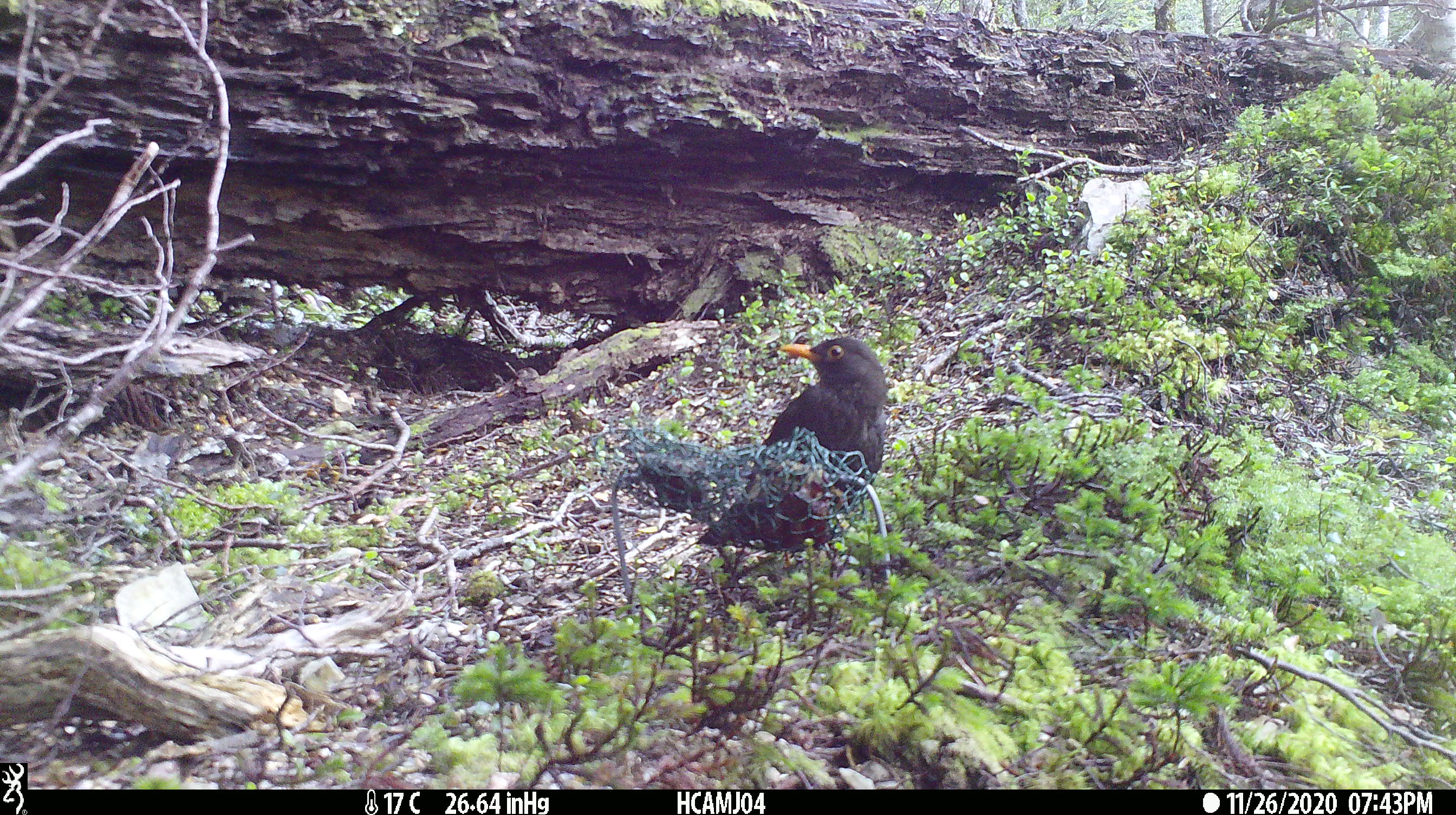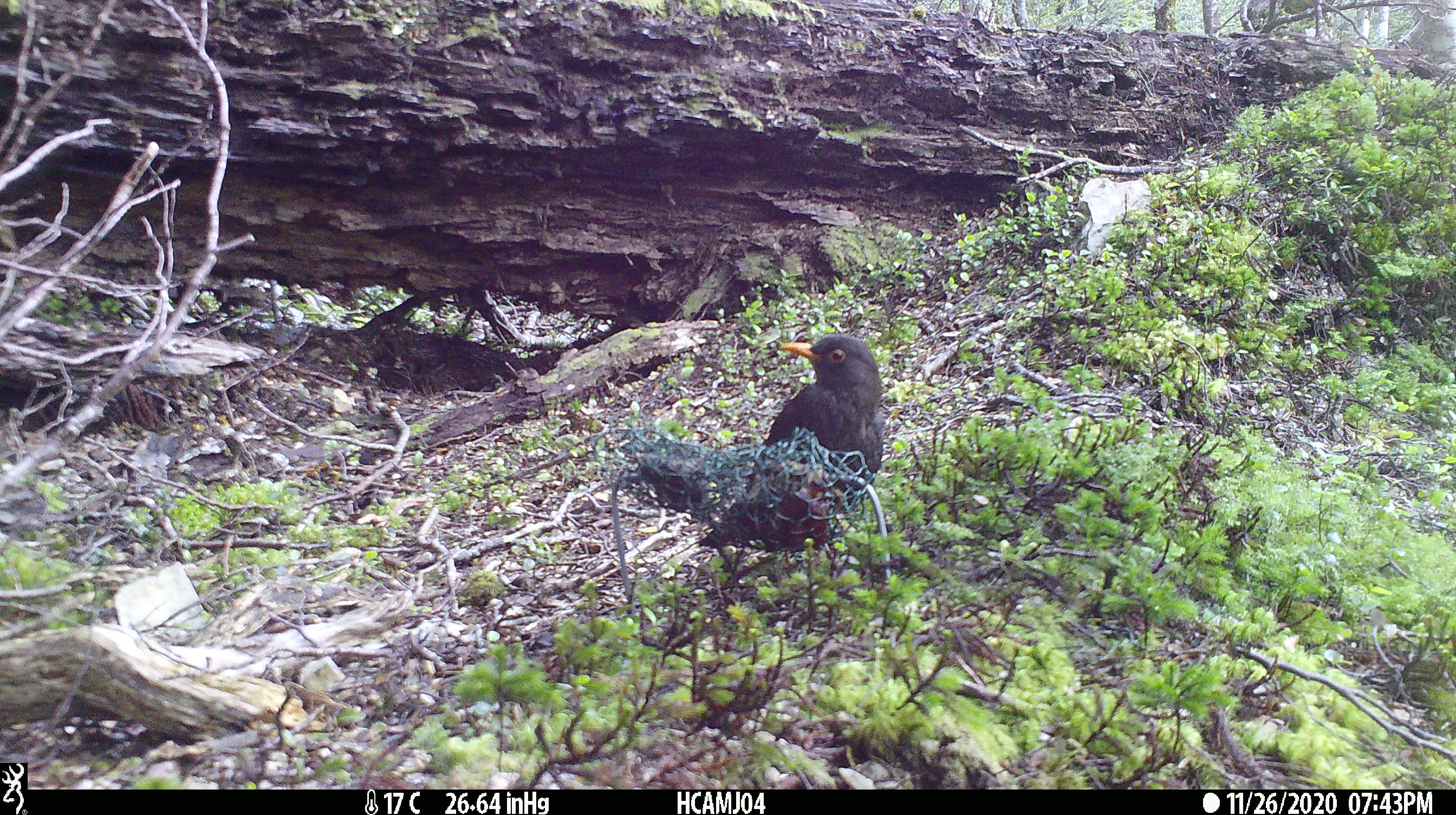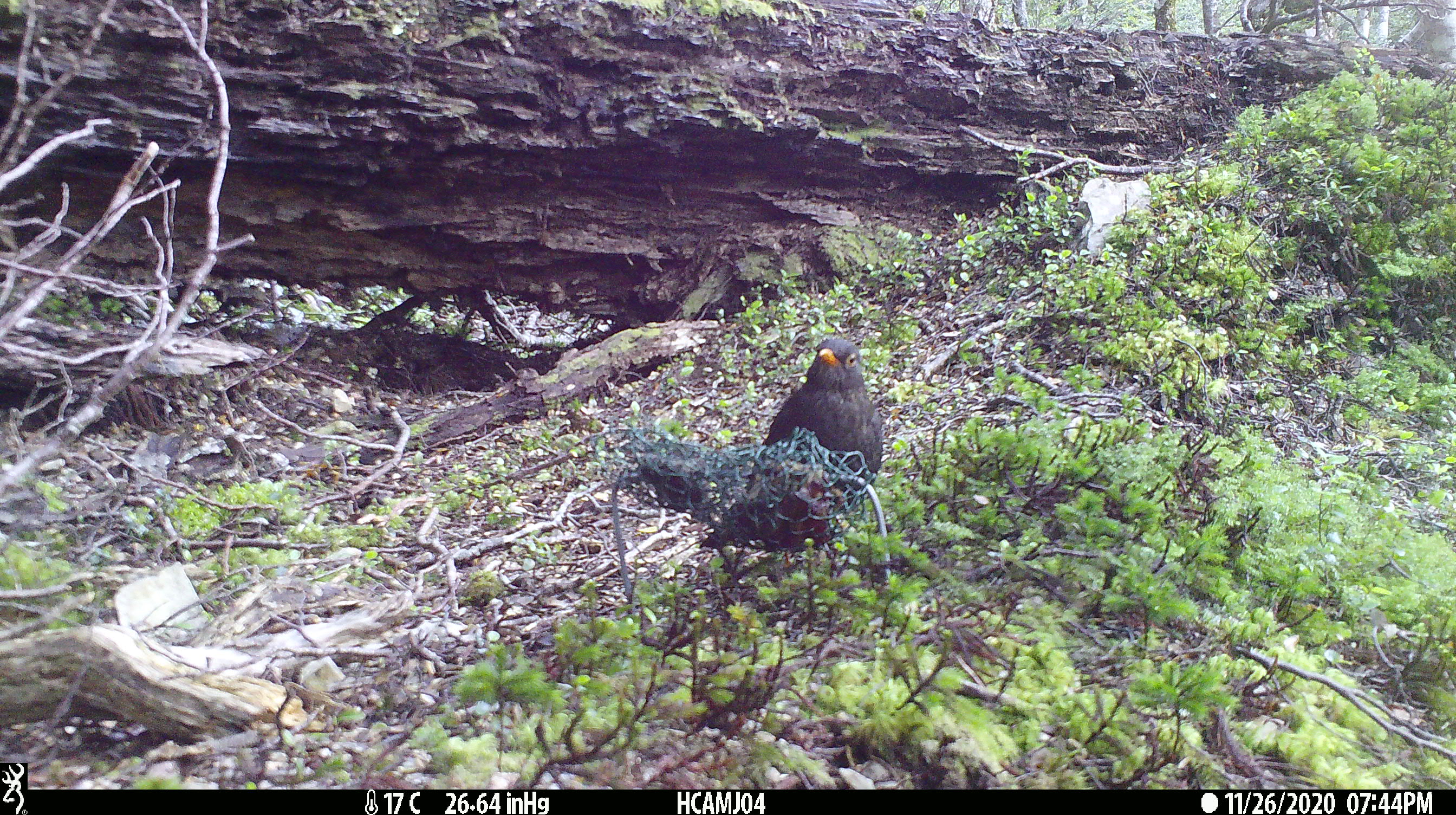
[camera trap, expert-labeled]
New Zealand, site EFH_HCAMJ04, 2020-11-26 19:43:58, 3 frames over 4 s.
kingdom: Animalia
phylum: Chordata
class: Aves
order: Passeriformes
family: Turdidae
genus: Turdus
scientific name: Turdus merula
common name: eurasian blackbird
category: blackbird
Blackbird (eurasian blackbird) (Turdus merula).